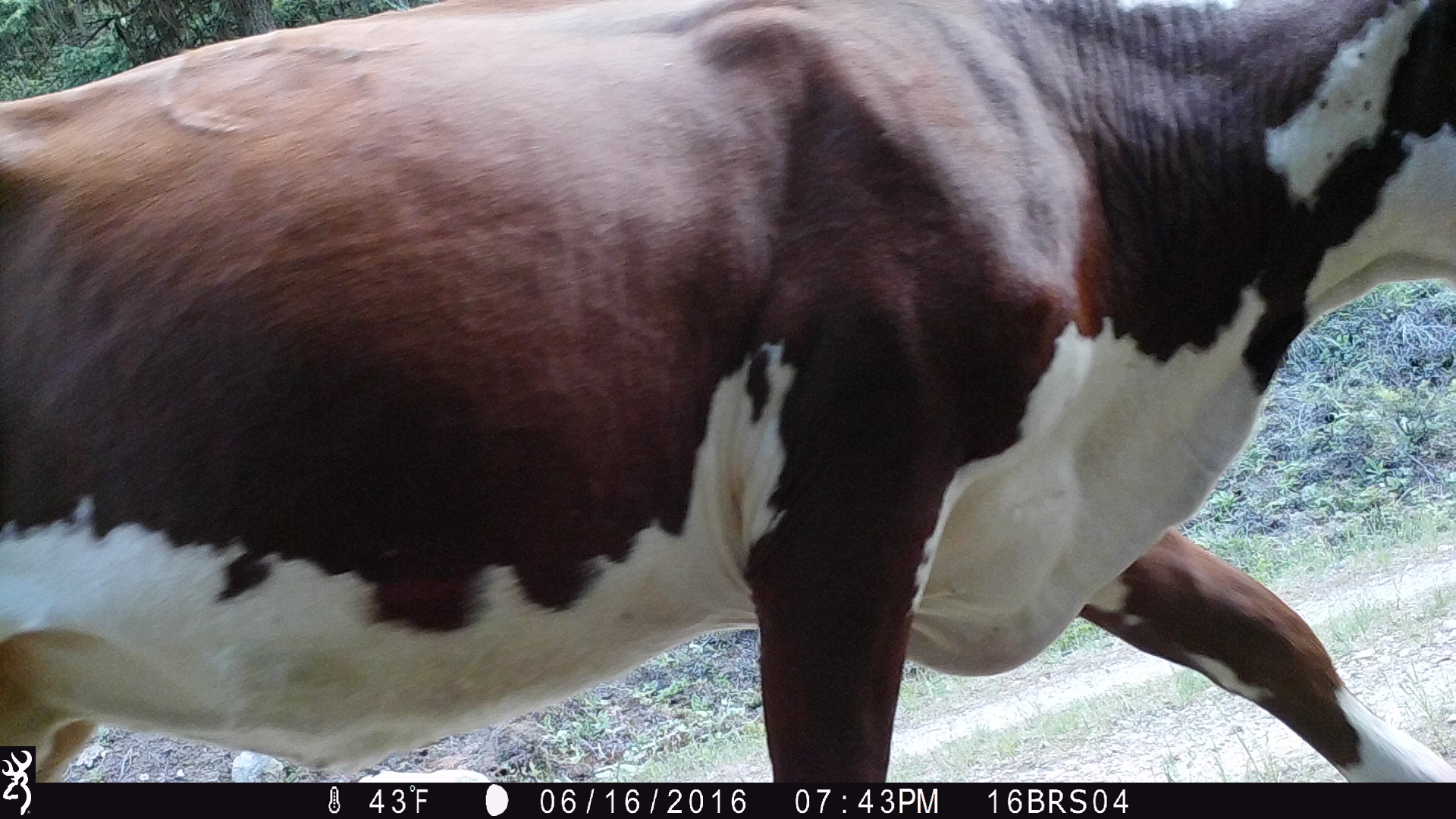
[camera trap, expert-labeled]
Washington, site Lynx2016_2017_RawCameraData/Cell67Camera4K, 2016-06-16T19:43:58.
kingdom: Animalia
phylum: Chordata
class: Mammalia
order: Artiodactyla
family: Bovidae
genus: Bos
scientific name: Bos taurus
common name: domestic cattle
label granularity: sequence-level